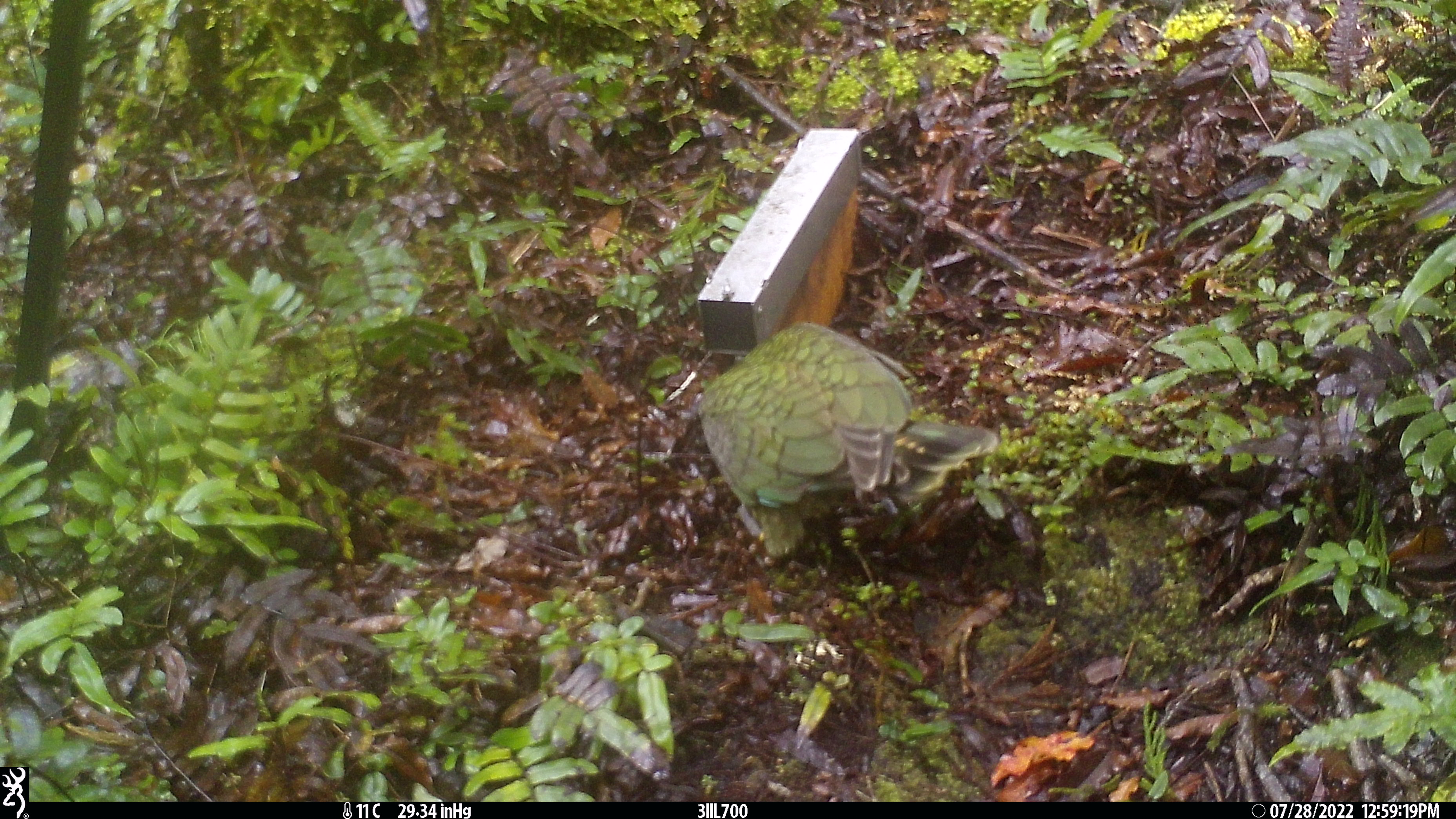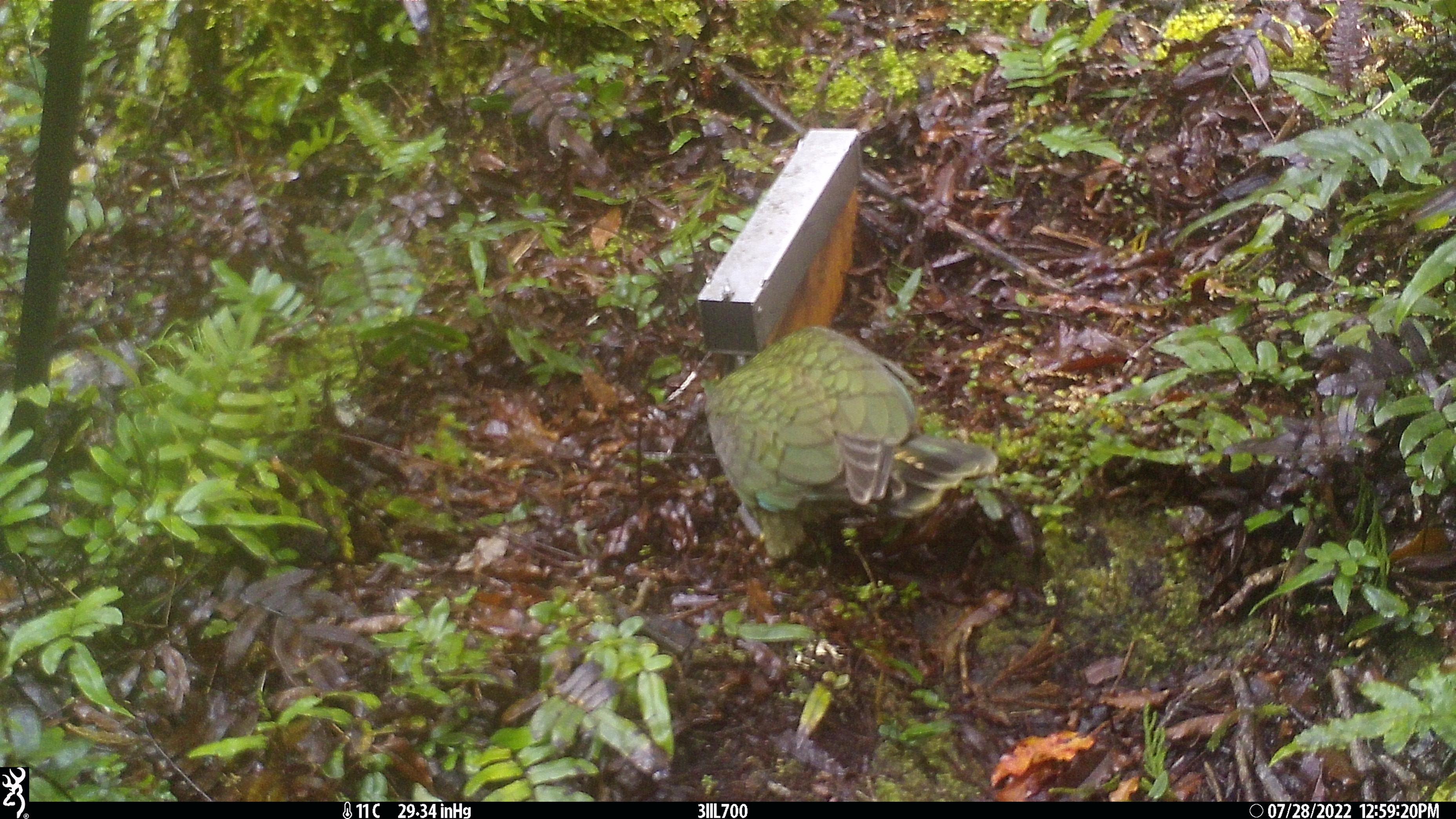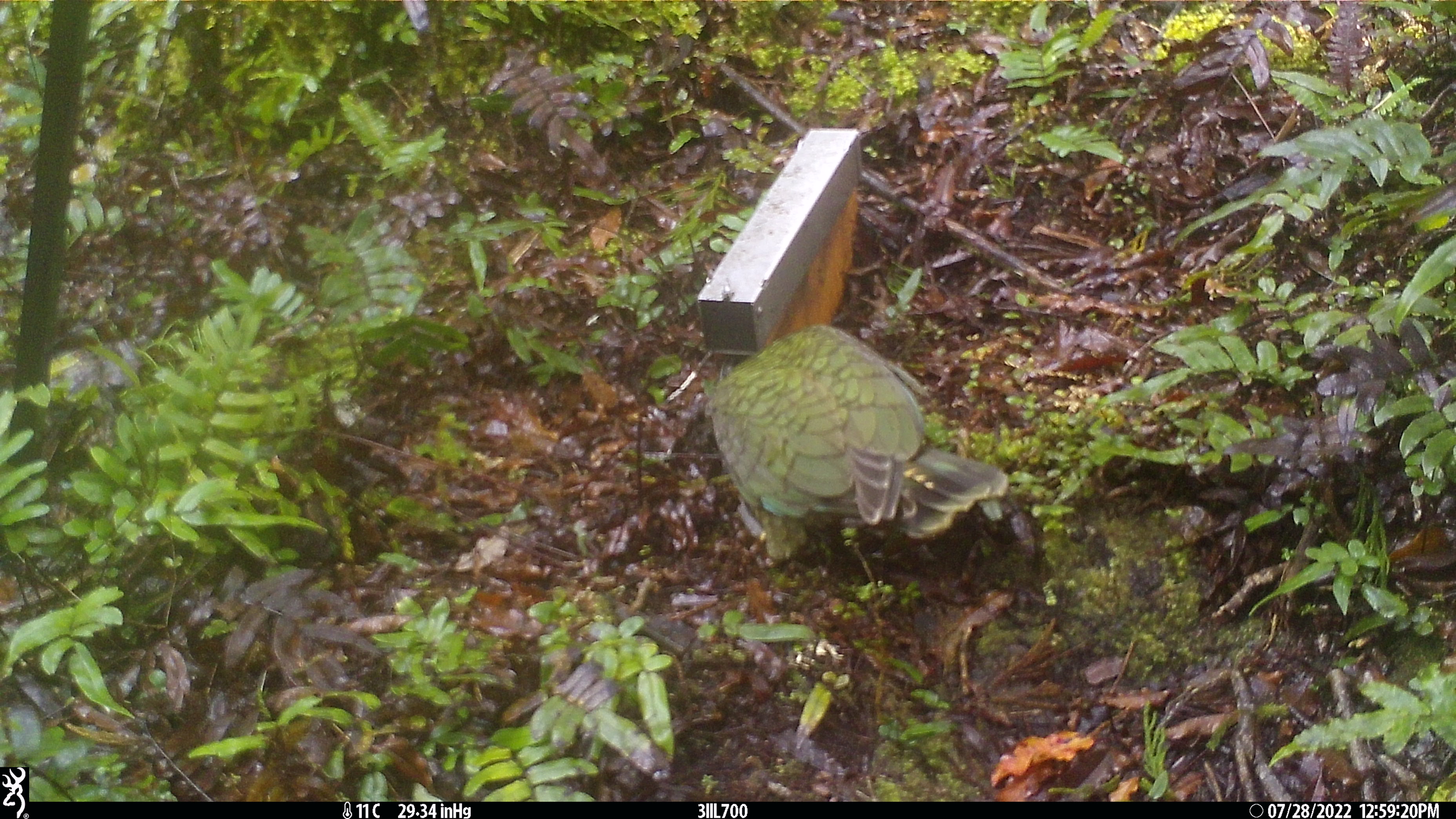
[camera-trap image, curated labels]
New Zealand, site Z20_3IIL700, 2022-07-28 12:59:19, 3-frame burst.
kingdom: Animalia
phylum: Chordata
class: Aves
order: Psittaciformes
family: Strigopidae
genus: Nestor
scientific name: Nestor notabilis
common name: kea